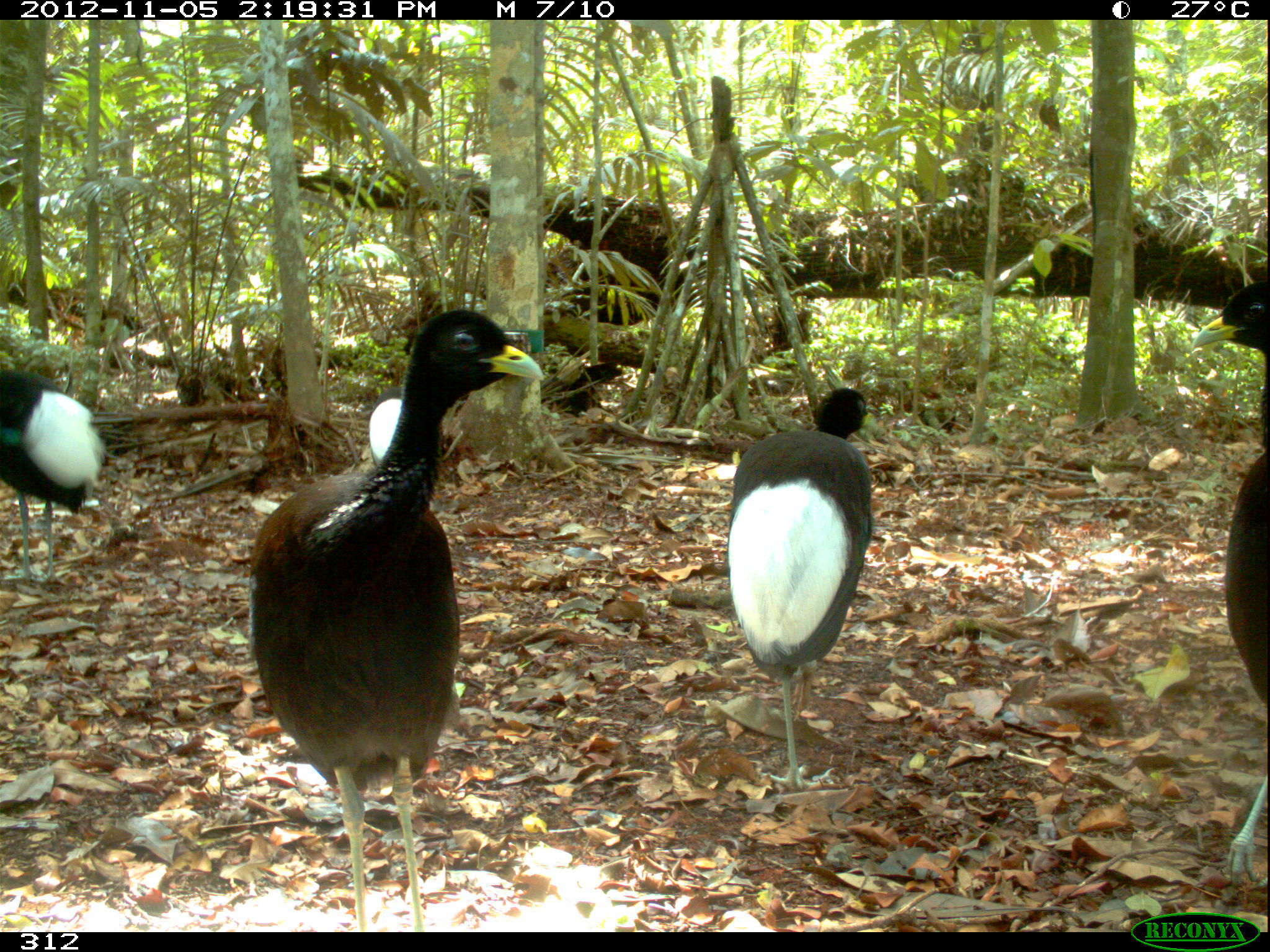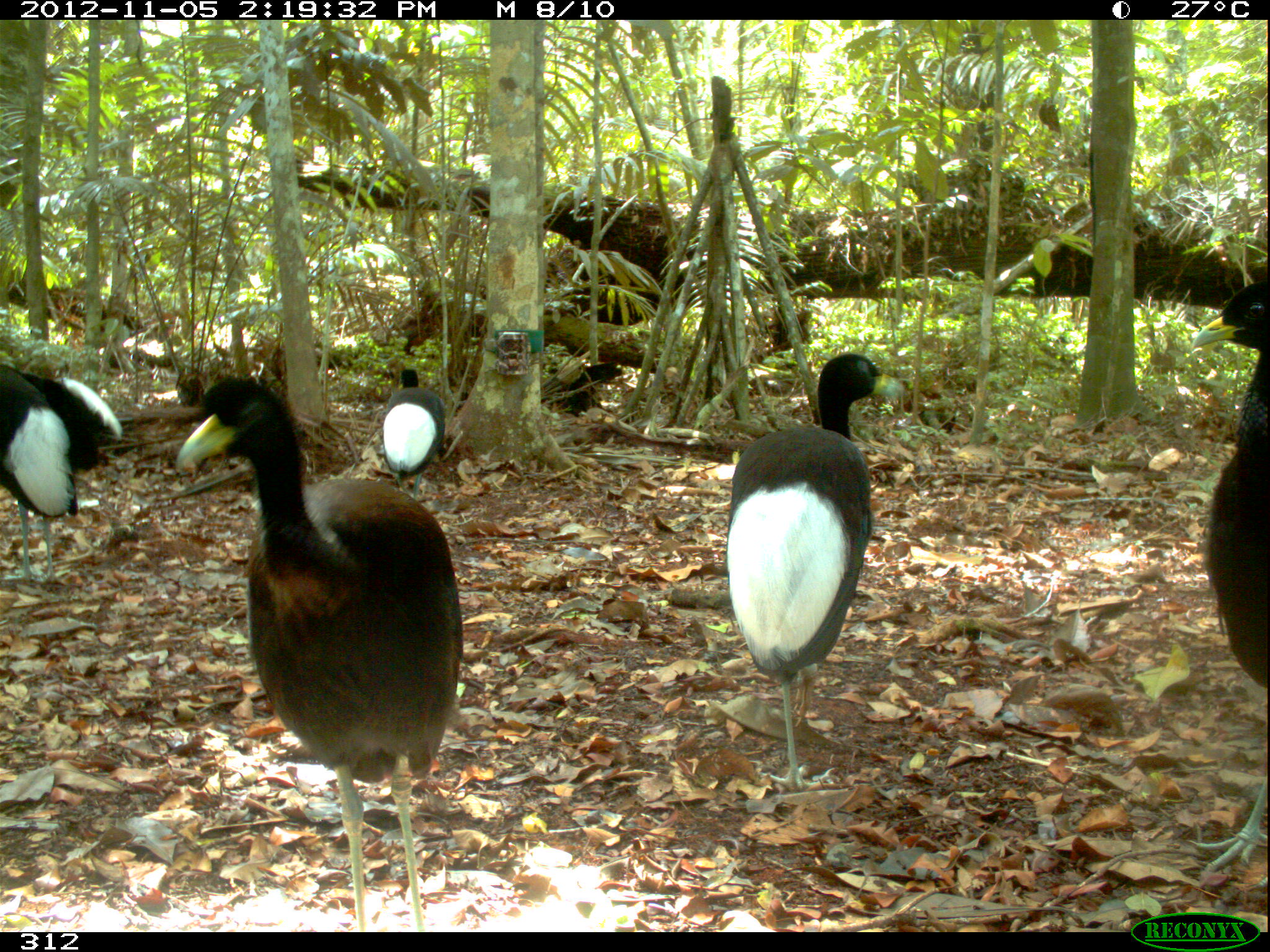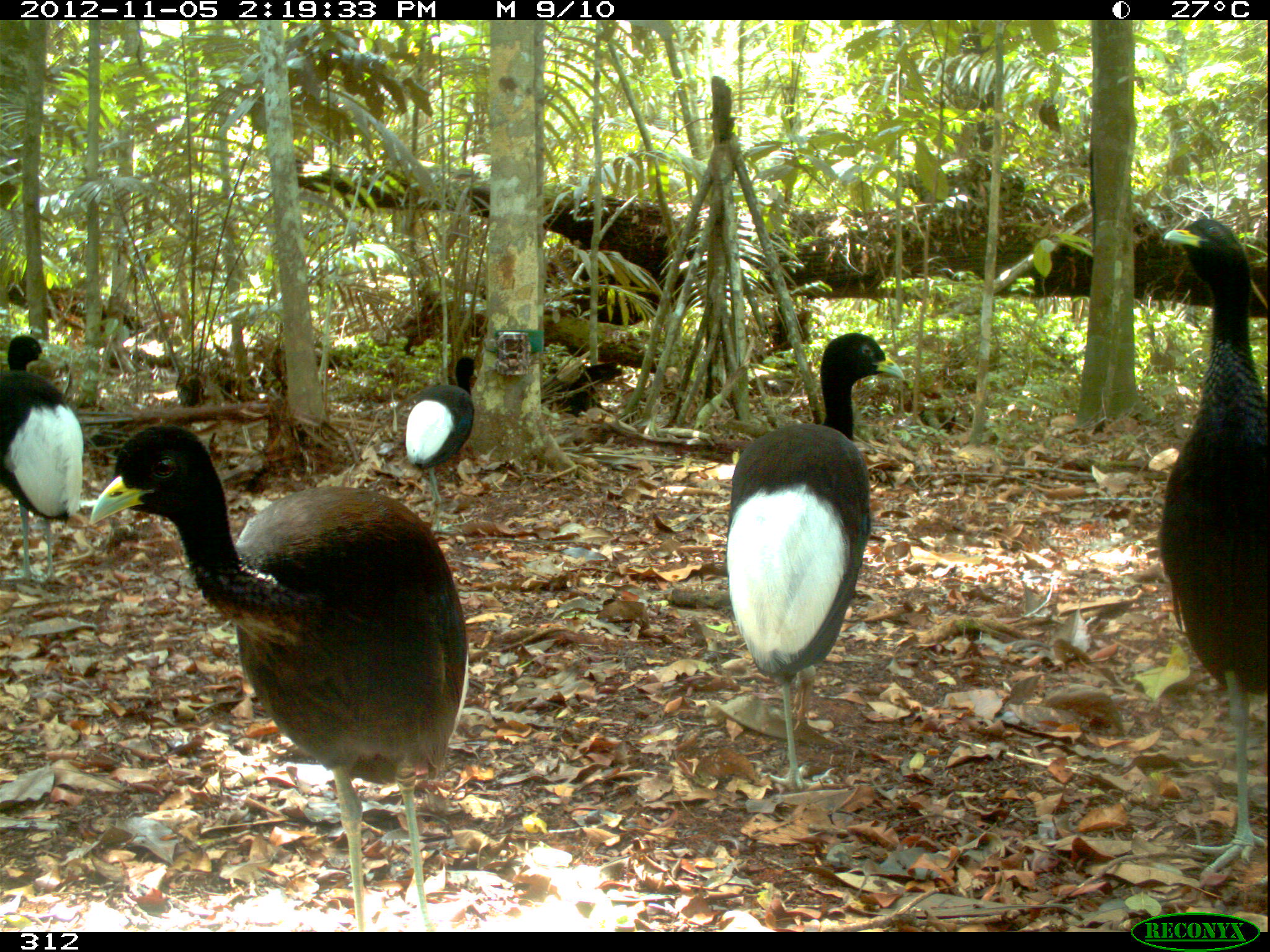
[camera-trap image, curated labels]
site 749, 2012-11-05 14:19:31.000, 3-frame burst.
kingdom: Animalia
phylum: Chordata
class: Aves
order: Gruiformes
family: Psophiidae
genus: Psophia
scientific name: Psophia leucoptera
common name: pale-winged trumpeter